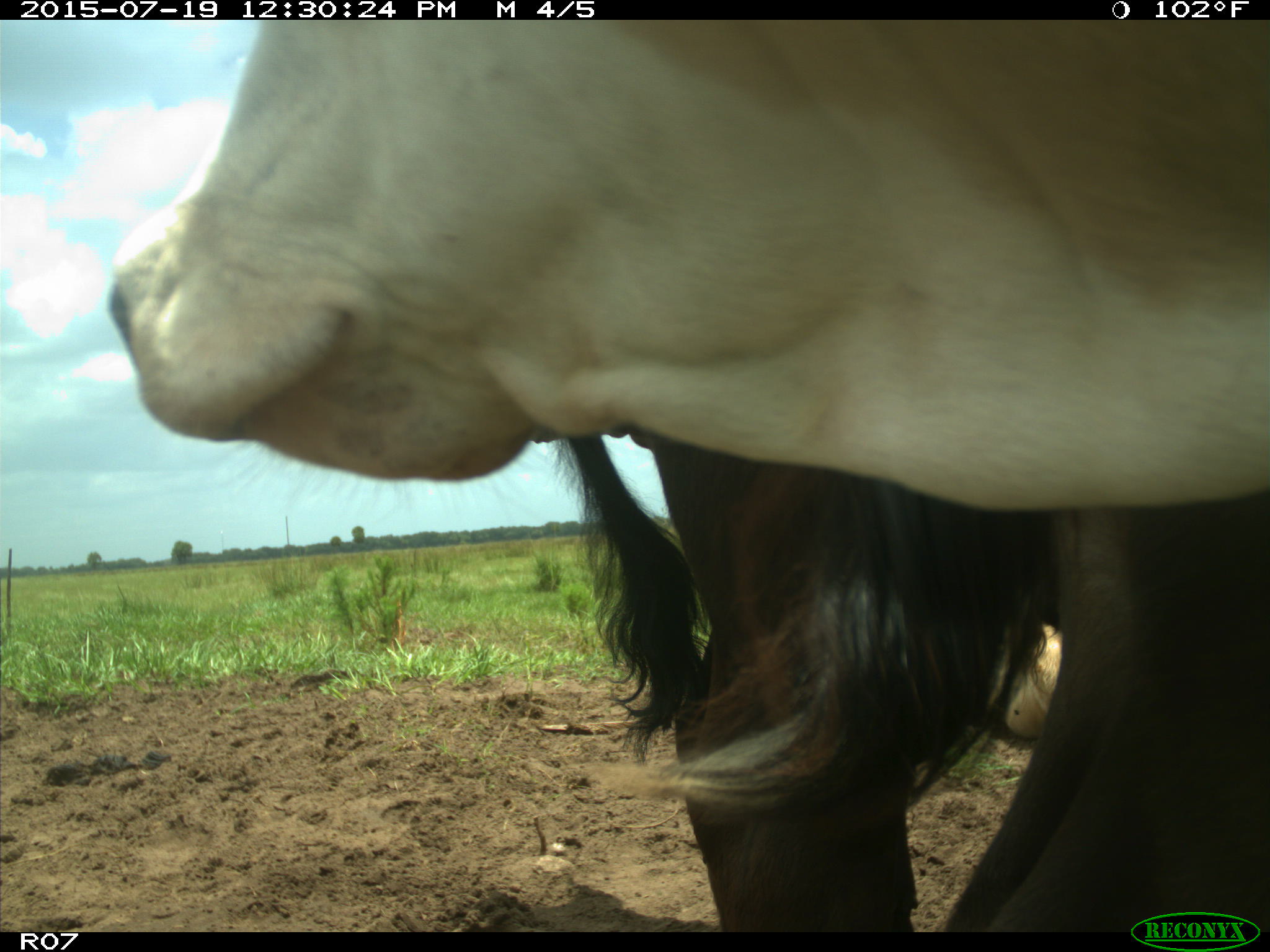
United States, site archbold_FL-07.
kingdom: Animalia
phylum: Chordata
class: Mammalia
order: Artiodactyla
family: Bovidae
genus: Bos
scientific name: Bos taurus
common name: domestic cow